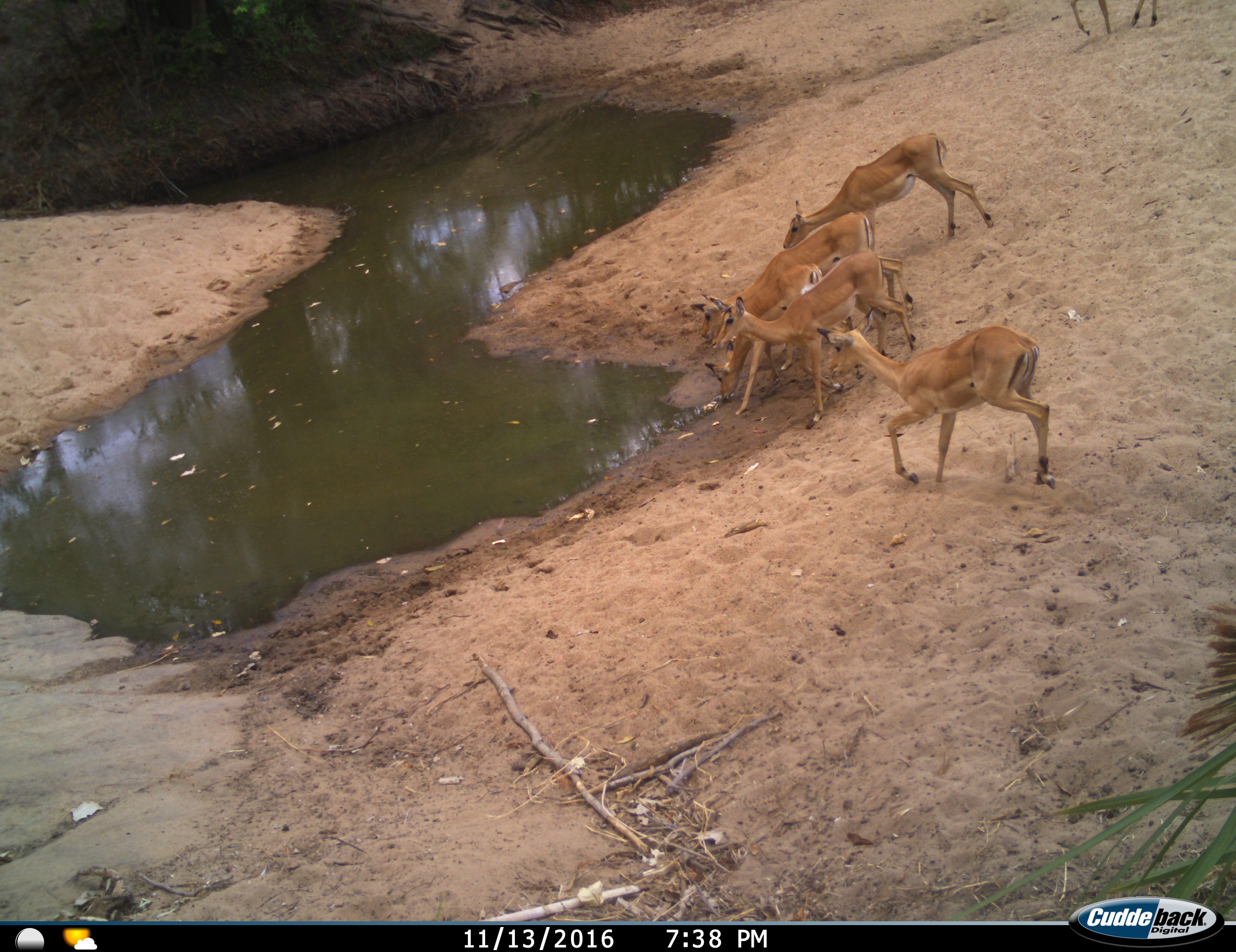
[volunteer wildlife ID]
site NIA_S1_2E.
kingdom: Animalia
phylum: Chordata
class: Mammalia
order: Artiodactyla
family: Bovidae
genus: Aepyceros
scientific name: Aepyceros melampus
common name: impala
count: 6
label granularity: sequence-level